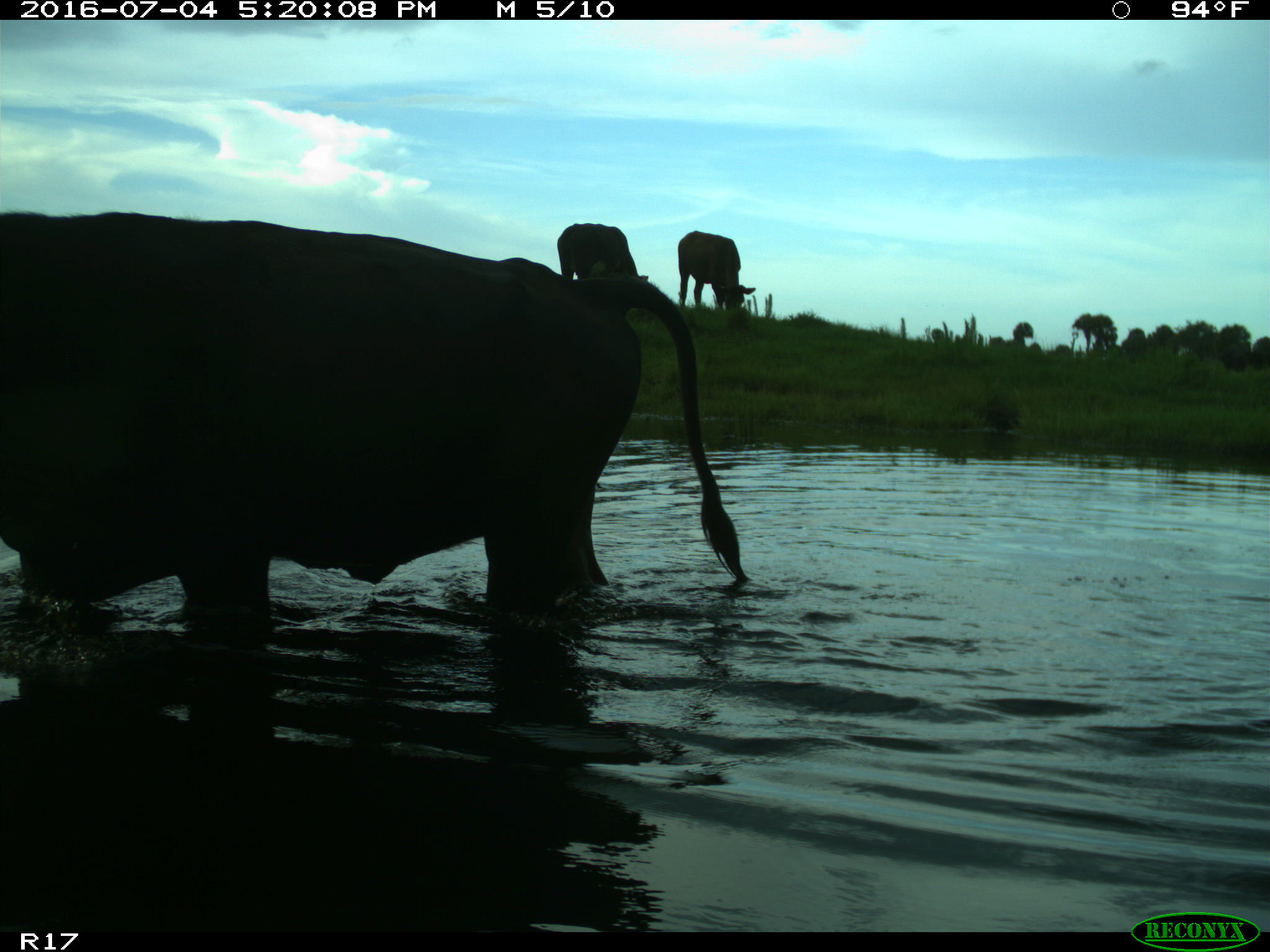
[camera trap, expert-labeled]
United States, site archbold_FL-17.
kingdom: Animalia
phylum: Chordata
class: Mammalia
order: Artiodactyla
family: Bovidae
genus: Bos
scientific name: Bos taurus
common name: domestic cow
Bos taurus (domestic cow).